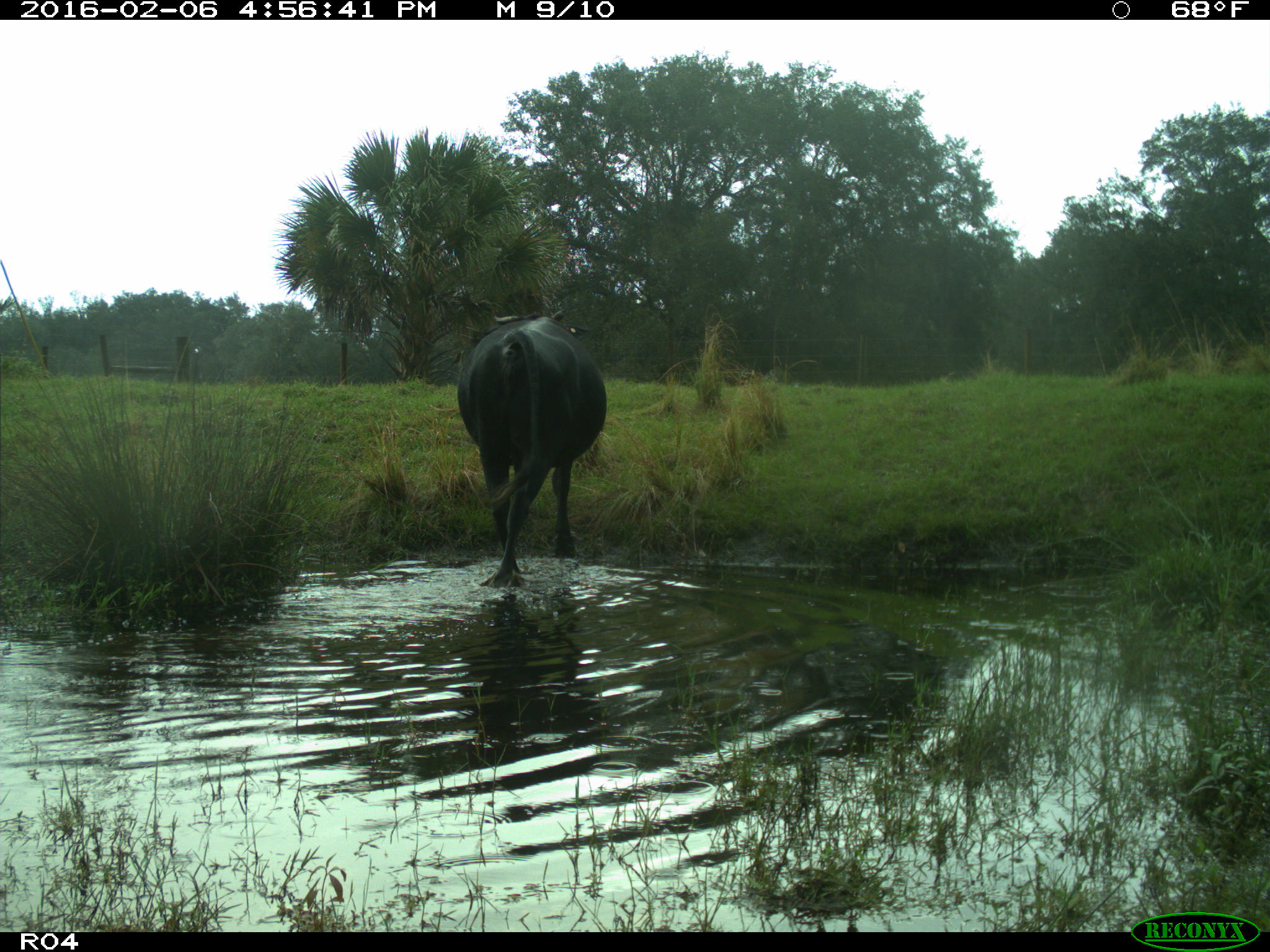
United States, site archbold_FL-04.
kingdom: Animalia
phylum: Chordata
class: Mammalia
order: Artiodactyla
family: Bovidae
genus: Bos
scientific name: Bos taurus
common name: domestic cow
Bos taurus (domestic cow).